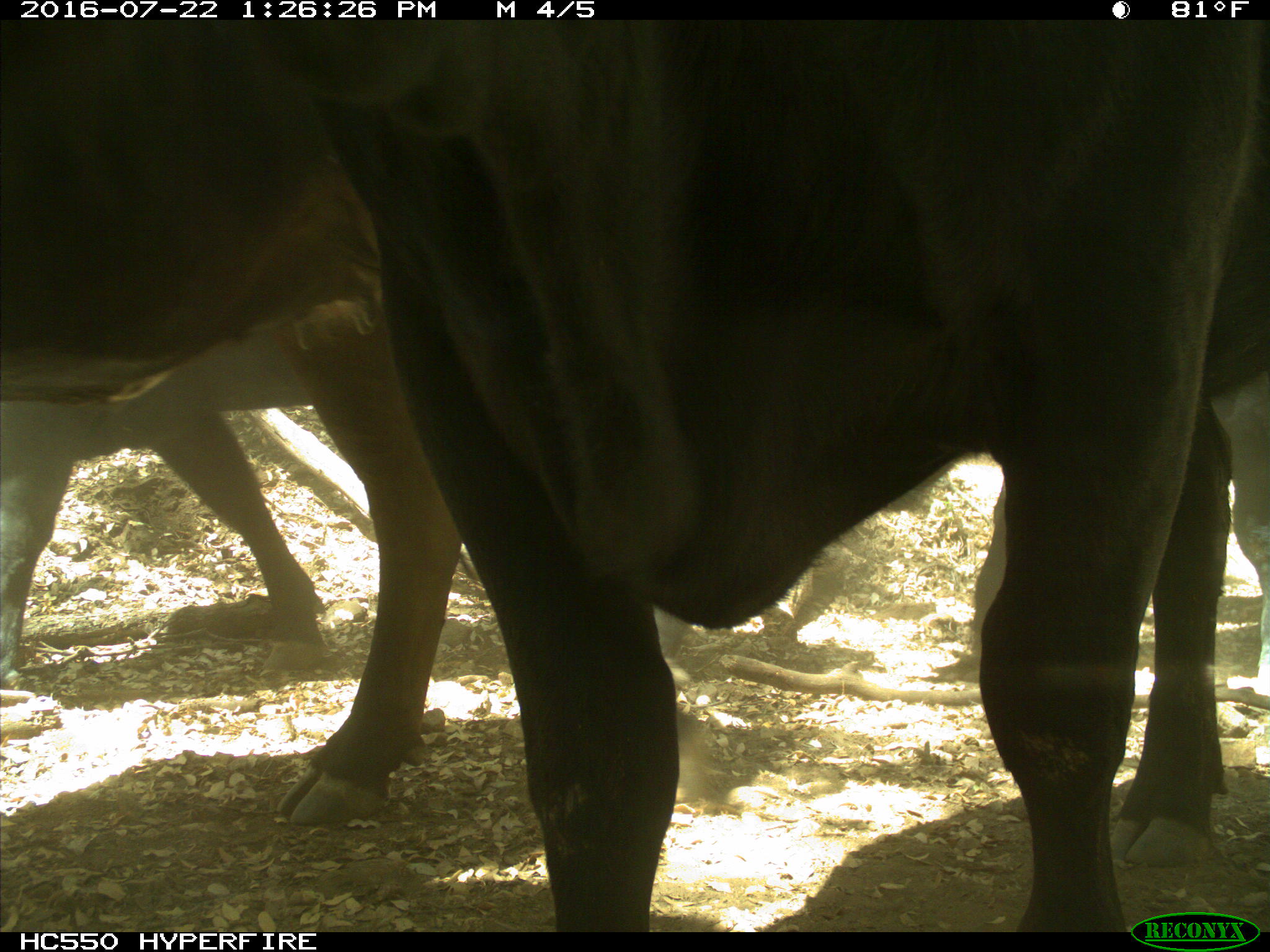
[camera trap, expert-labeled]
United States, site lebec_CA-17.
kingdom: Animalia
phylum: Chordata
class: Mammalia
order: Artiodactyla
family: Bovidae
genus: Bos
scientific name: Bos taurus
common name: domestic cow